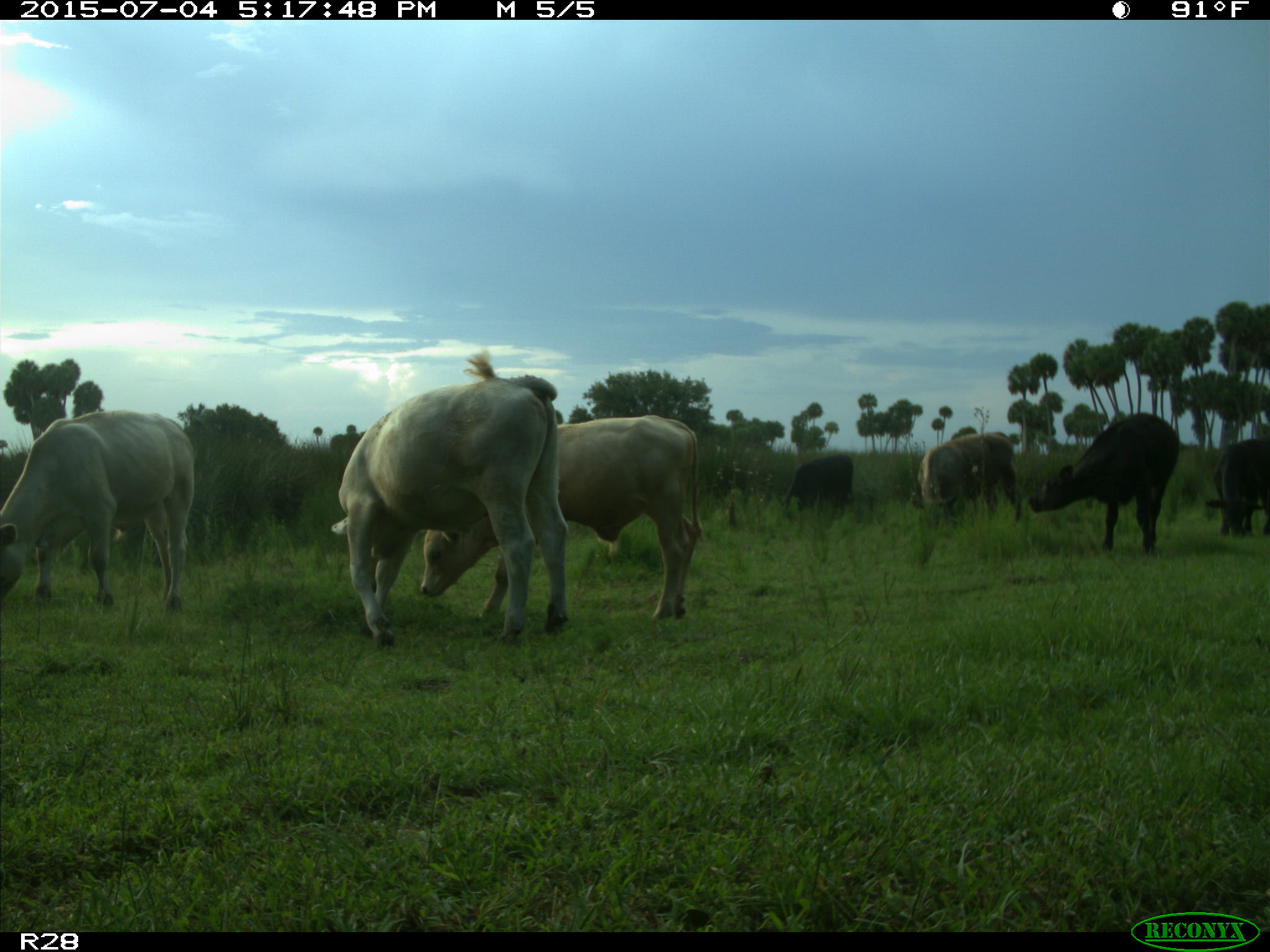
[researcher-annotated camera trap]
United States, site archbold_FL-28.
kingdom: Animalia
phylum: Chordata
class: Mammalia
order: Artiodactyla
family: Bovidae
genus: Bos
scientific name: Bos taurus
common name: domestic cow